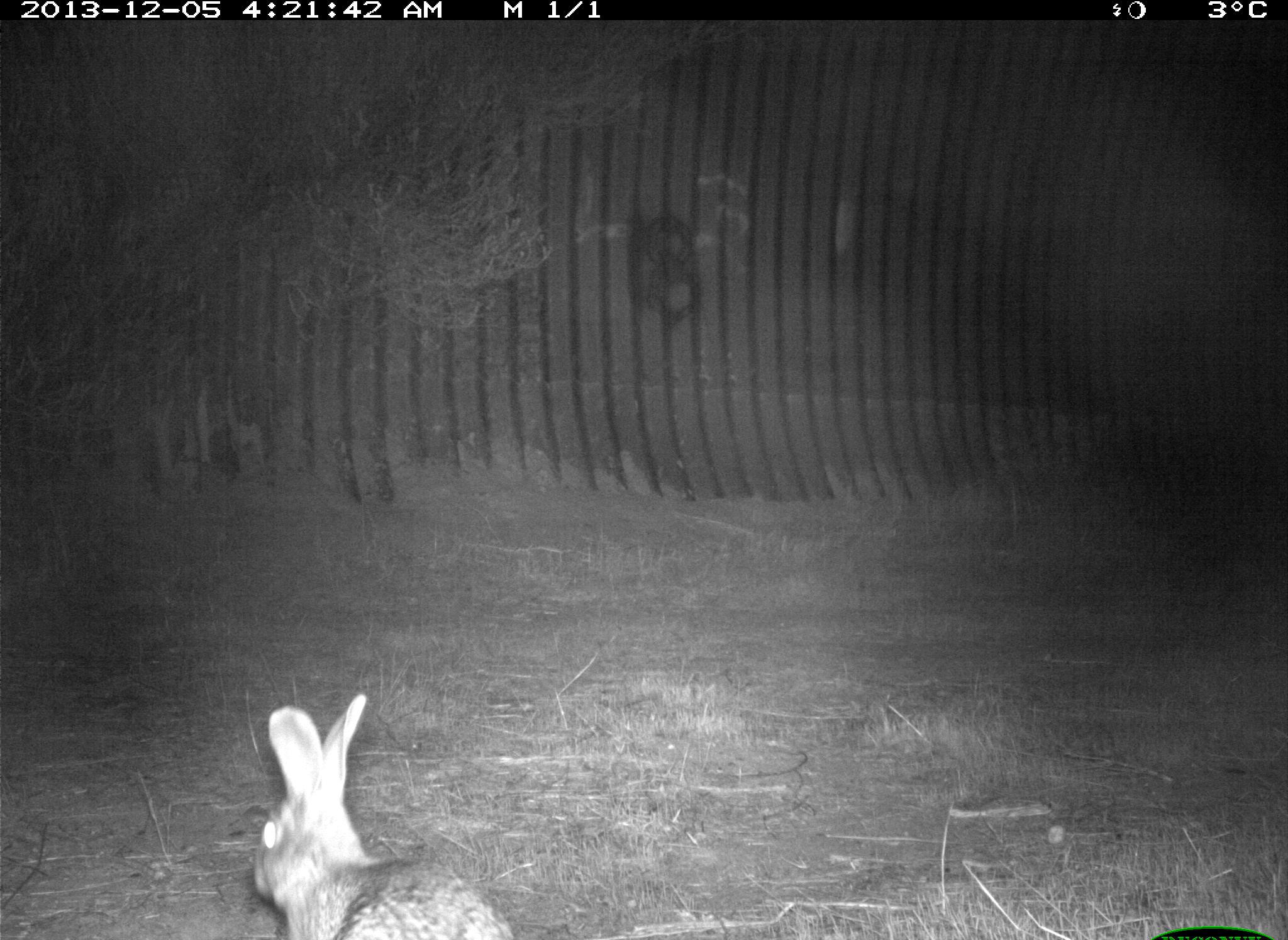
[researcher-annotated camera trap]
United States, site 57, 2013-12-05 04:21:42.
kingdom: Animalia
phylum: Chordata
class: Mammalia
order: Lagomorpha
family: Leporidae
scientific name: Leporidae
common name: rabbits and hares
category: rabbit